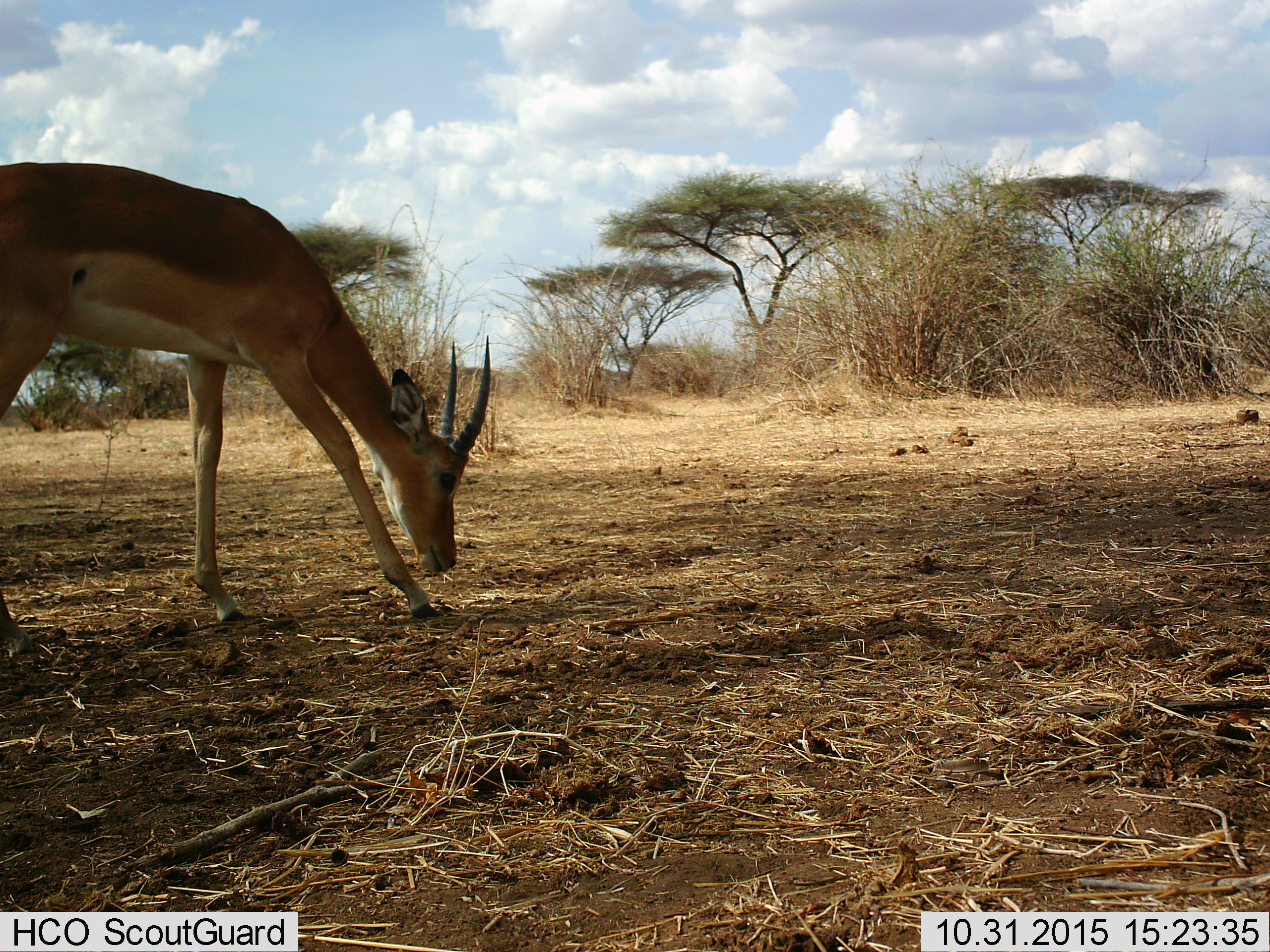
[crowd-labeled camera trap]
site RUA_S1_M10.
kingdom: Animalia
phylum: Chordata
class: Mammalia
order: Artiodactyla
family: Bovidae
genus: Aepyceros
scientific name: Aepyceros melampus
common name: impala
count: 1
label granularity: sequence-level